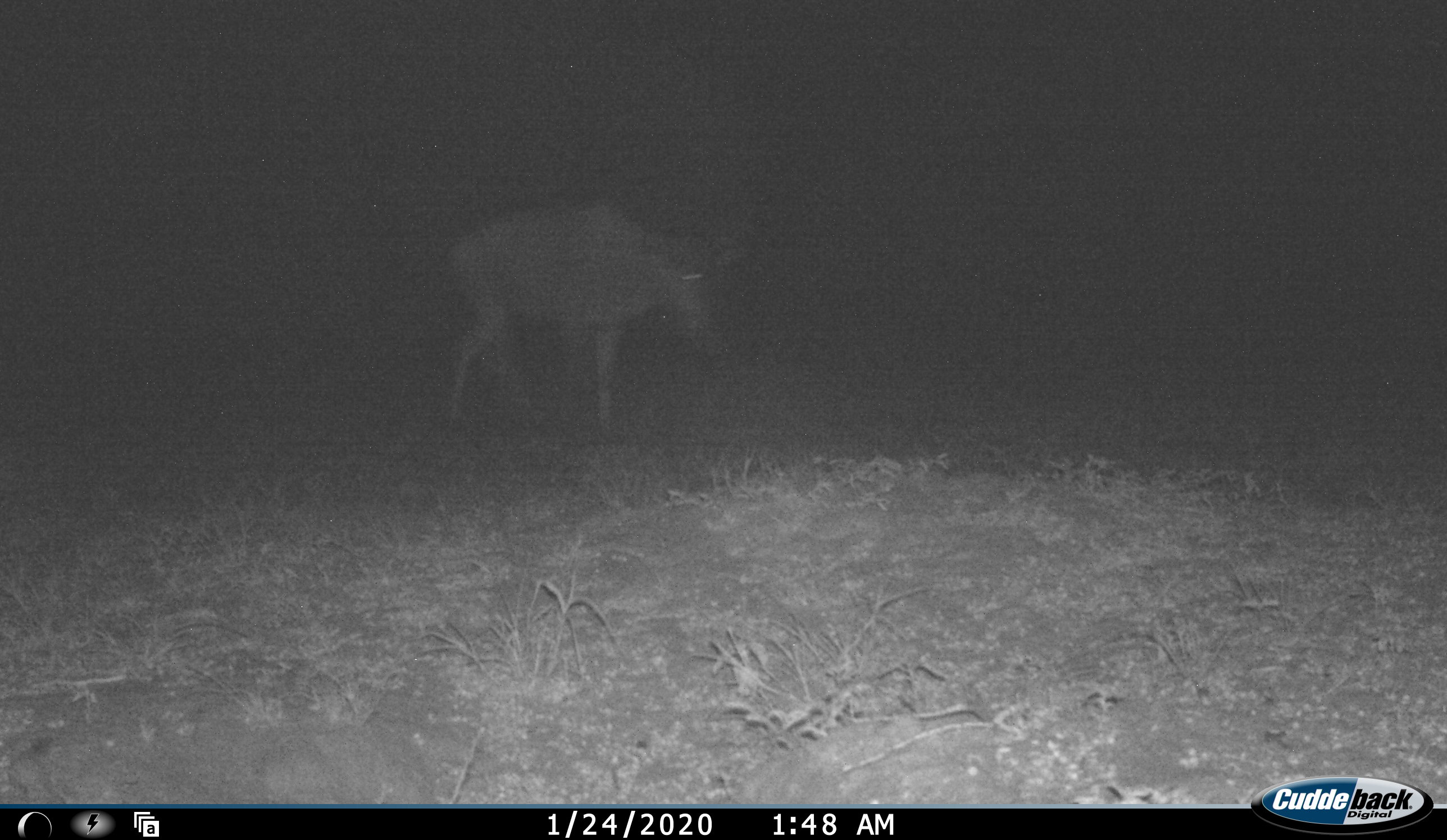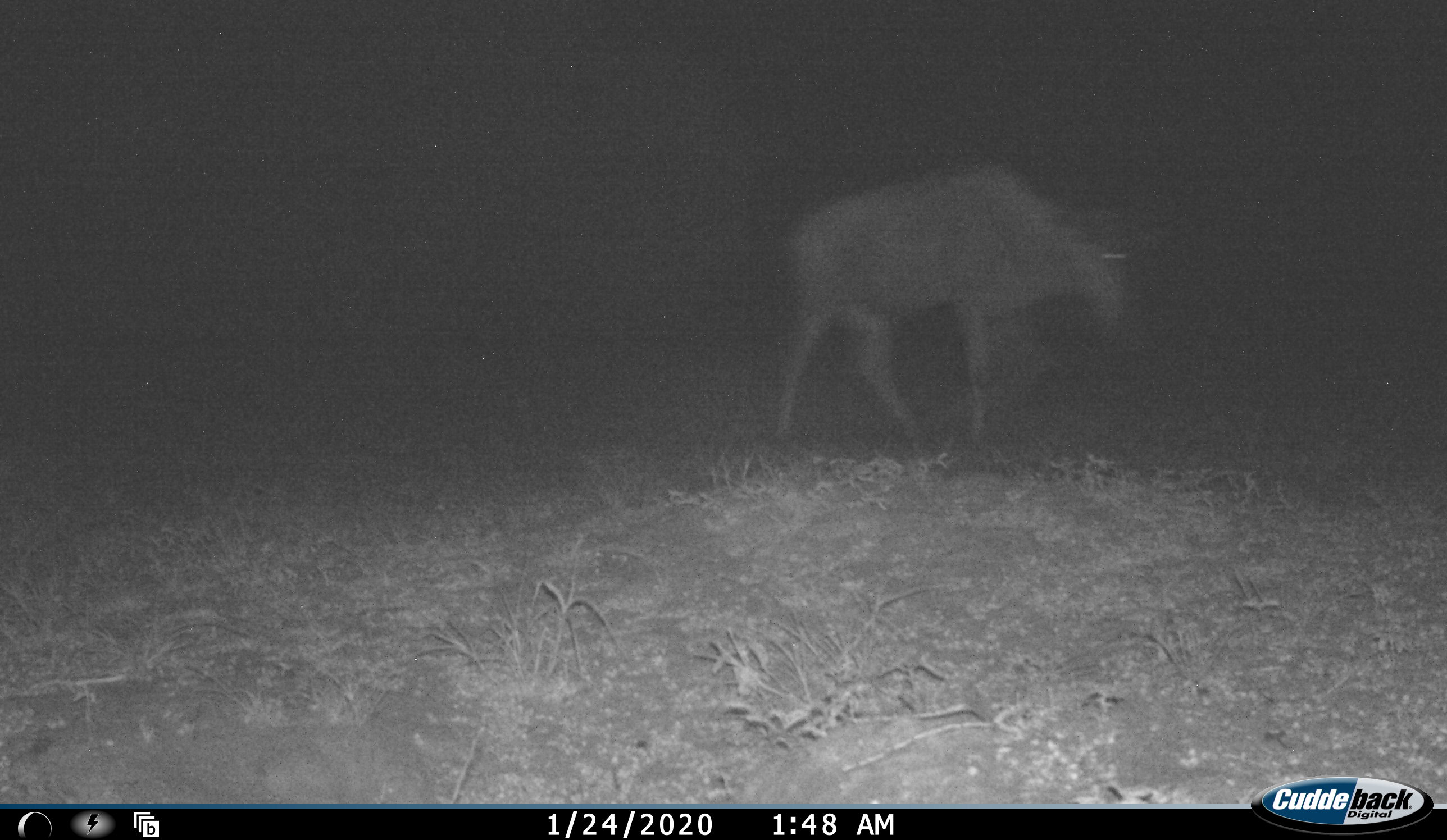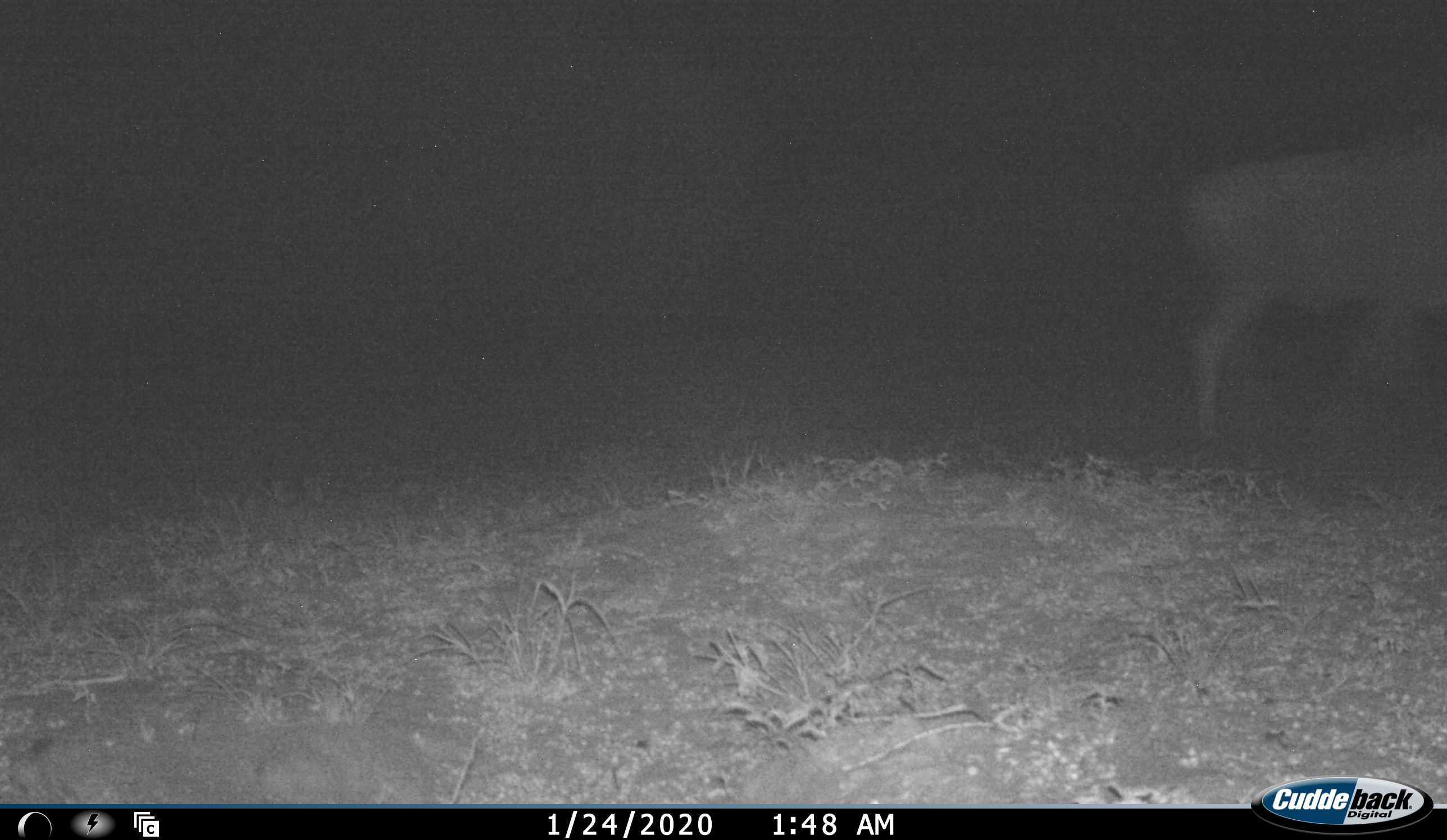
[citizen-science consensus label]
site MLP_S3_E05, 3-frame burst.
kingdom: Animalia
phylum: Chordata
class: Mammalia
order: Artiodactyla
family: Bovidae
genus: Connochaetes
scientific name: Connochaetes taurinus taurinus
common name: blue wildebeest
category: wildebeestblue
Wildebeestblue (blue wildebeest) (Connochaetes taurinus taurinus), count 1. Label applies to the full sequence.